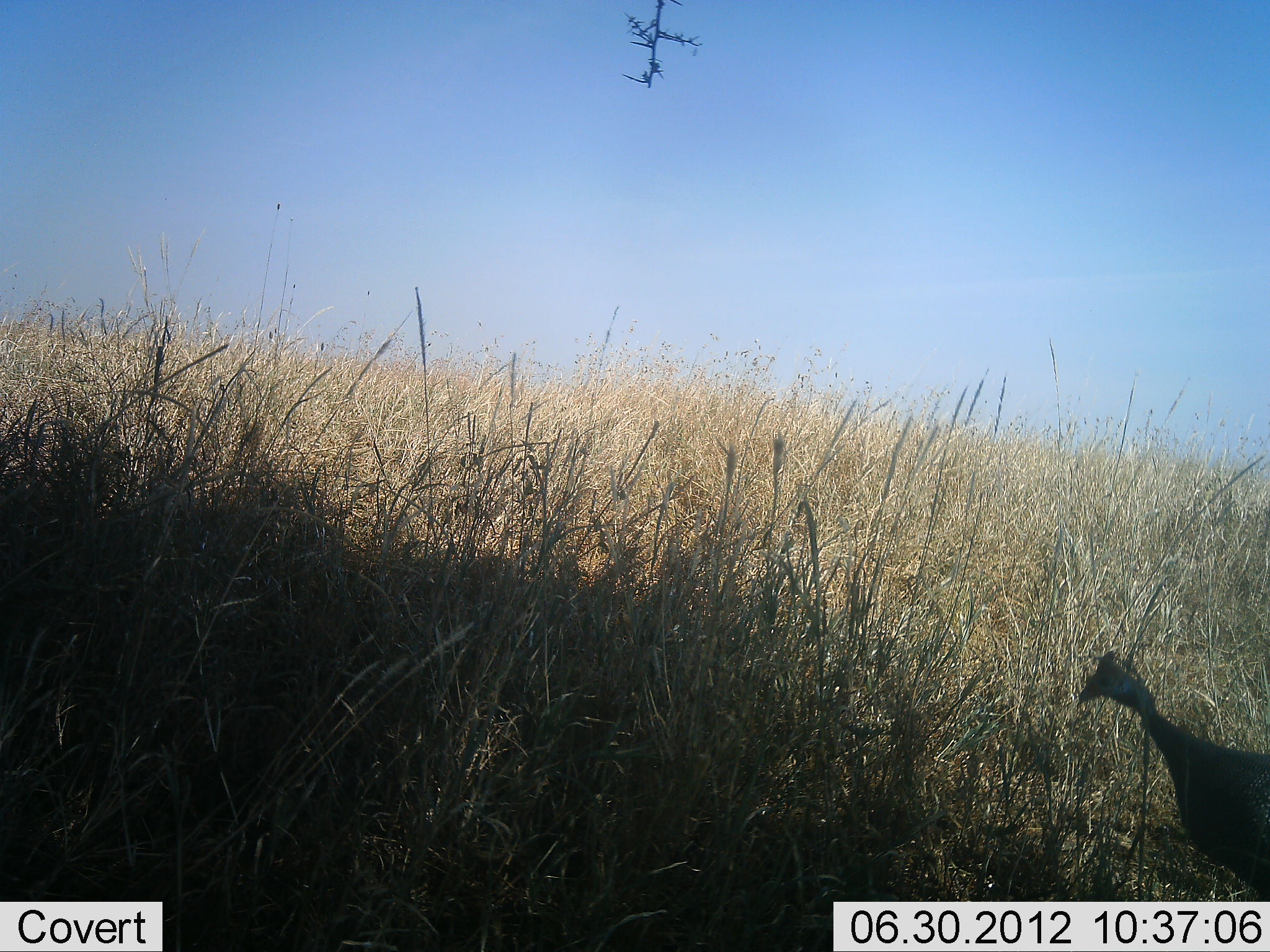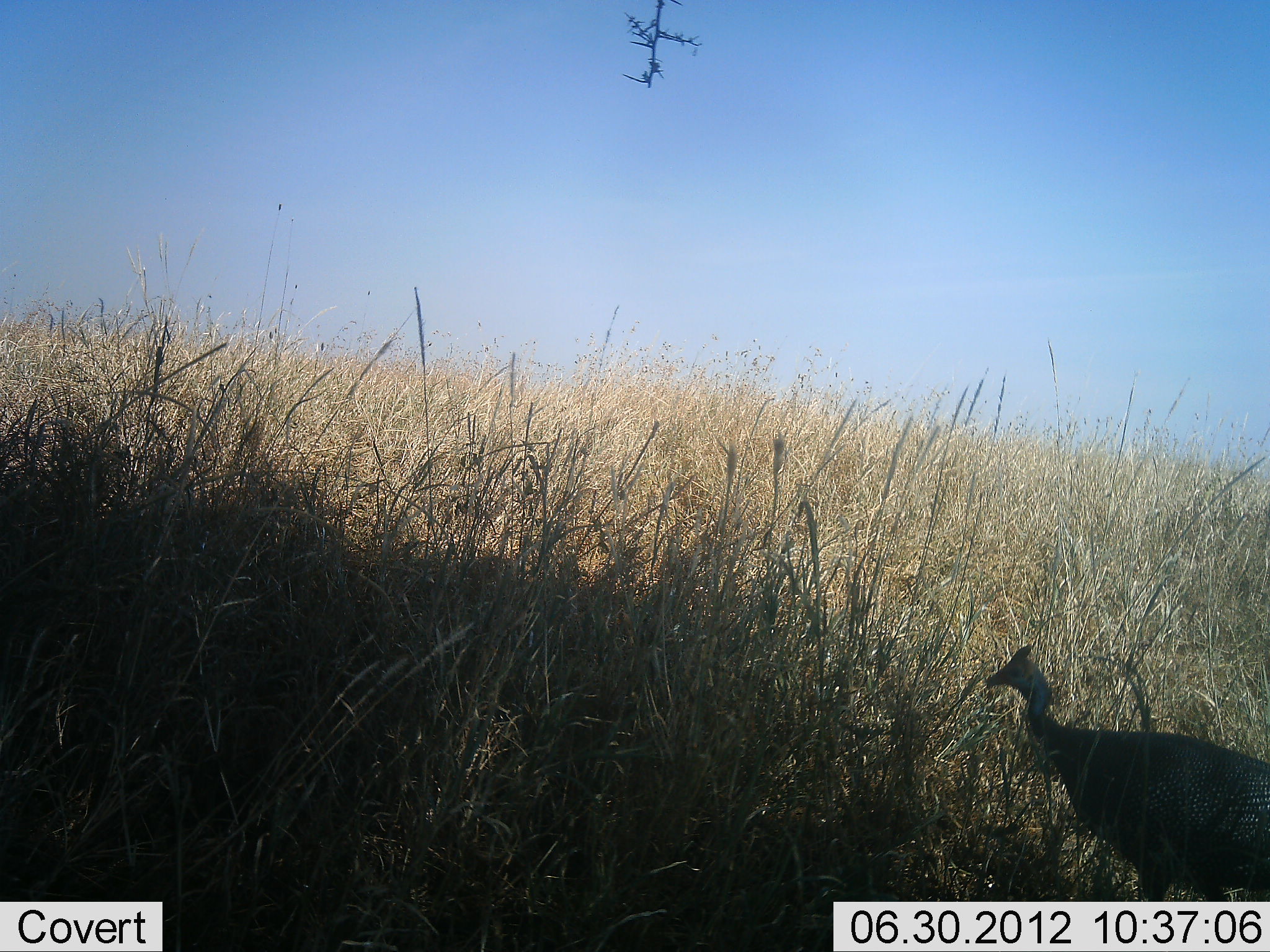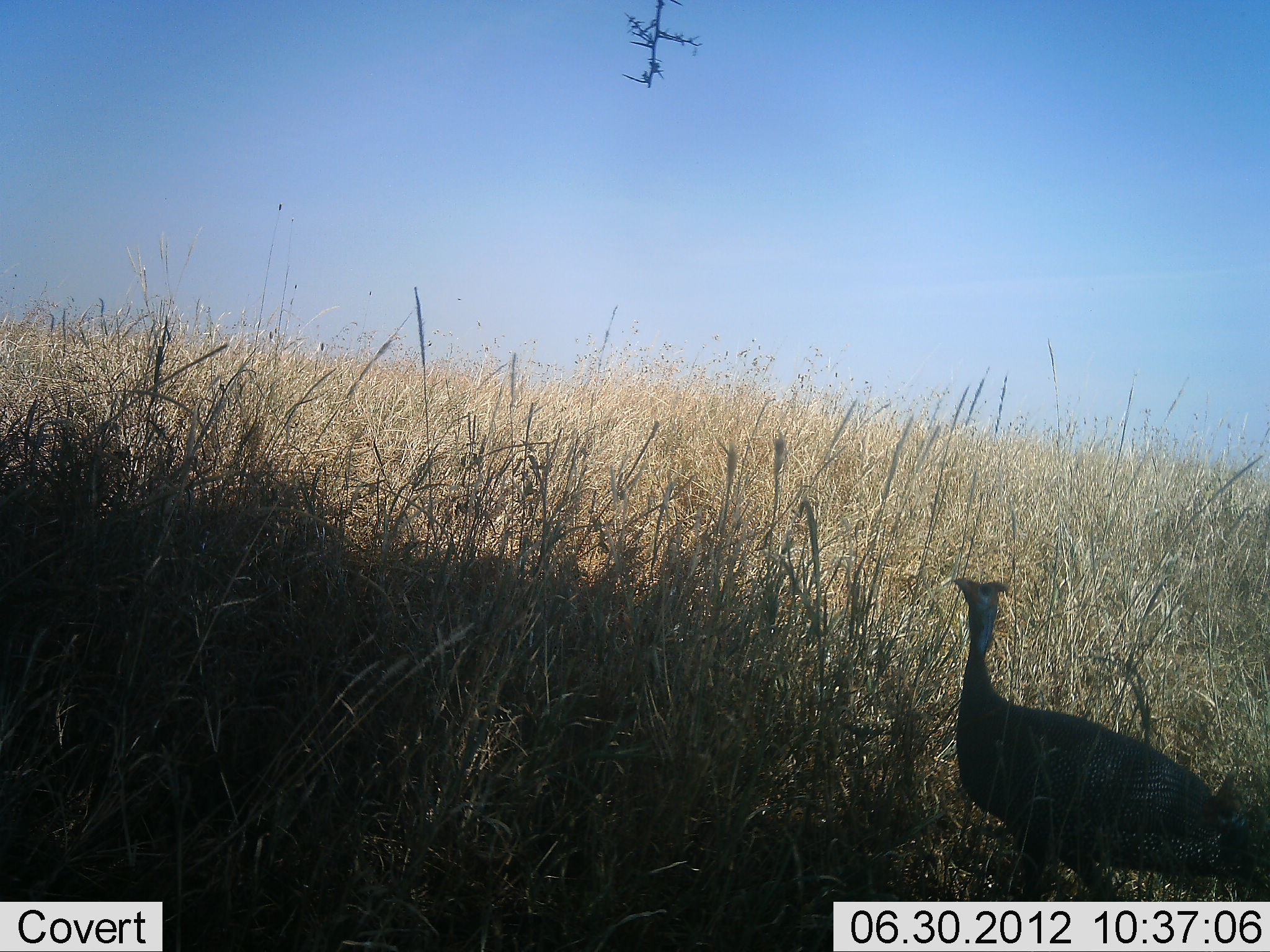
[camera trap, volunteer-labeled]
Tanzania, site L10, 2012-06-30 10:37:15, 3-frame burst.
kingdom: Animalia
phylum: Chordata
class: Aves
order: Galliformes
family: Numididae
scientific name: Numididae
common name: guinea fowl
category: guineafowl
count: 1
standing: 0%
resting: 0%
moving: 100%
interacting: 0%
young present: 0%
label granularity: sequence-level